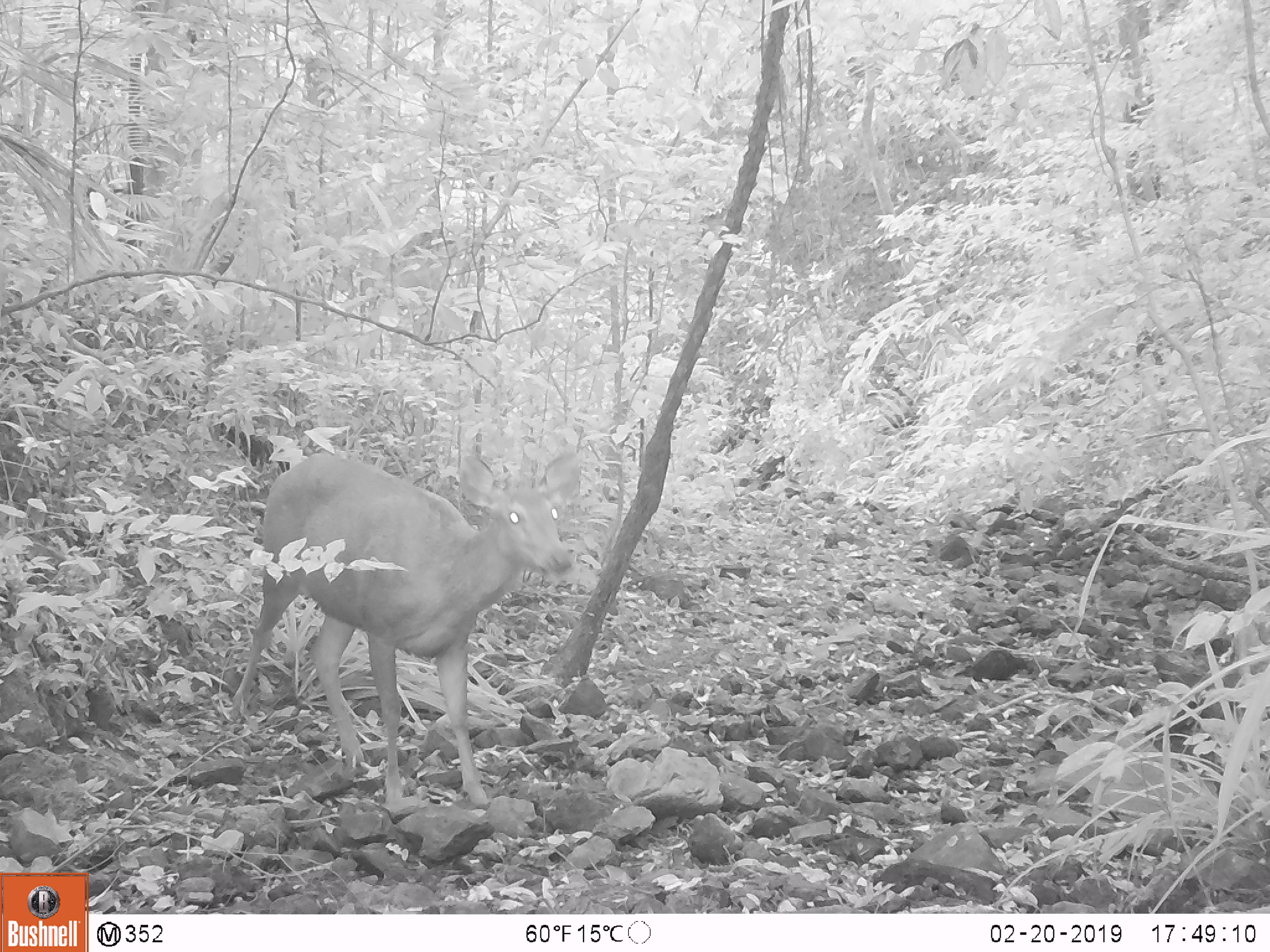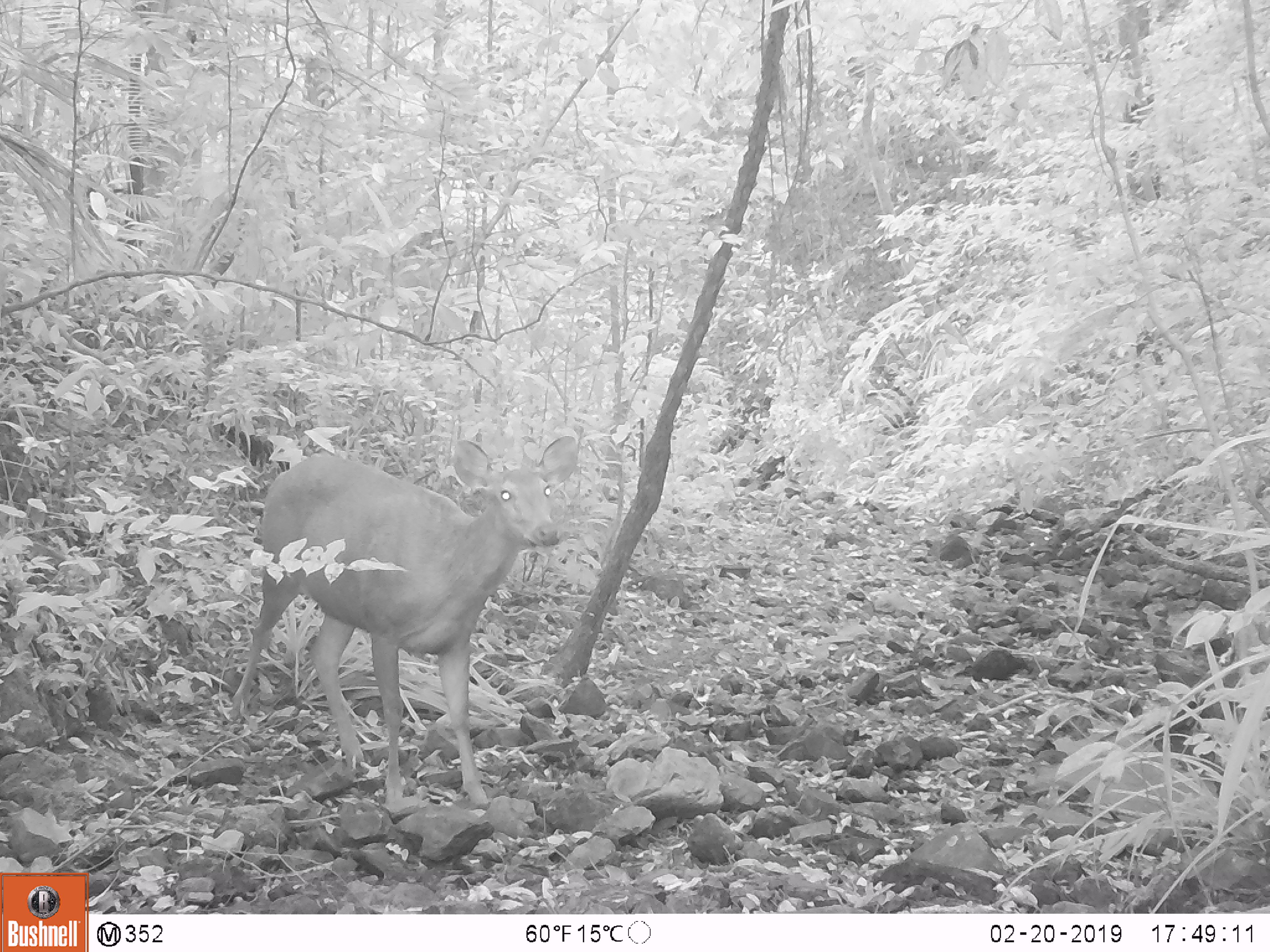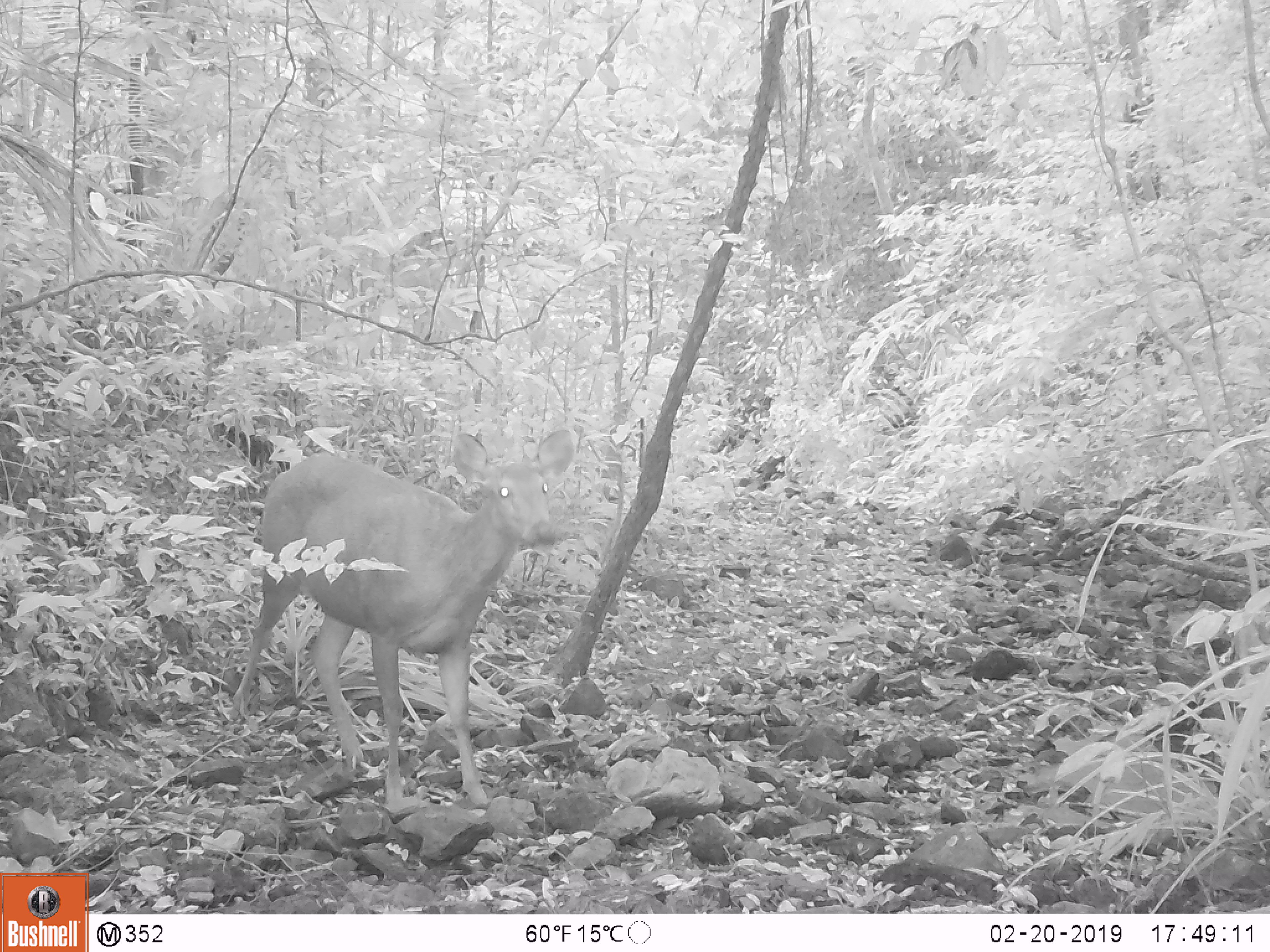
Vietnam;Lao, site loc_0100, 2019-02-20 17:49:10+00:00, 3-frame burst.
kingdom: Animalia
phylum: Chordata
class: Mammalia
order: Artiodactyla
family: Cervidae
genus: Rusa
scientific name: Rusa unicolor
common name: sambar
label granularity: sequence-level